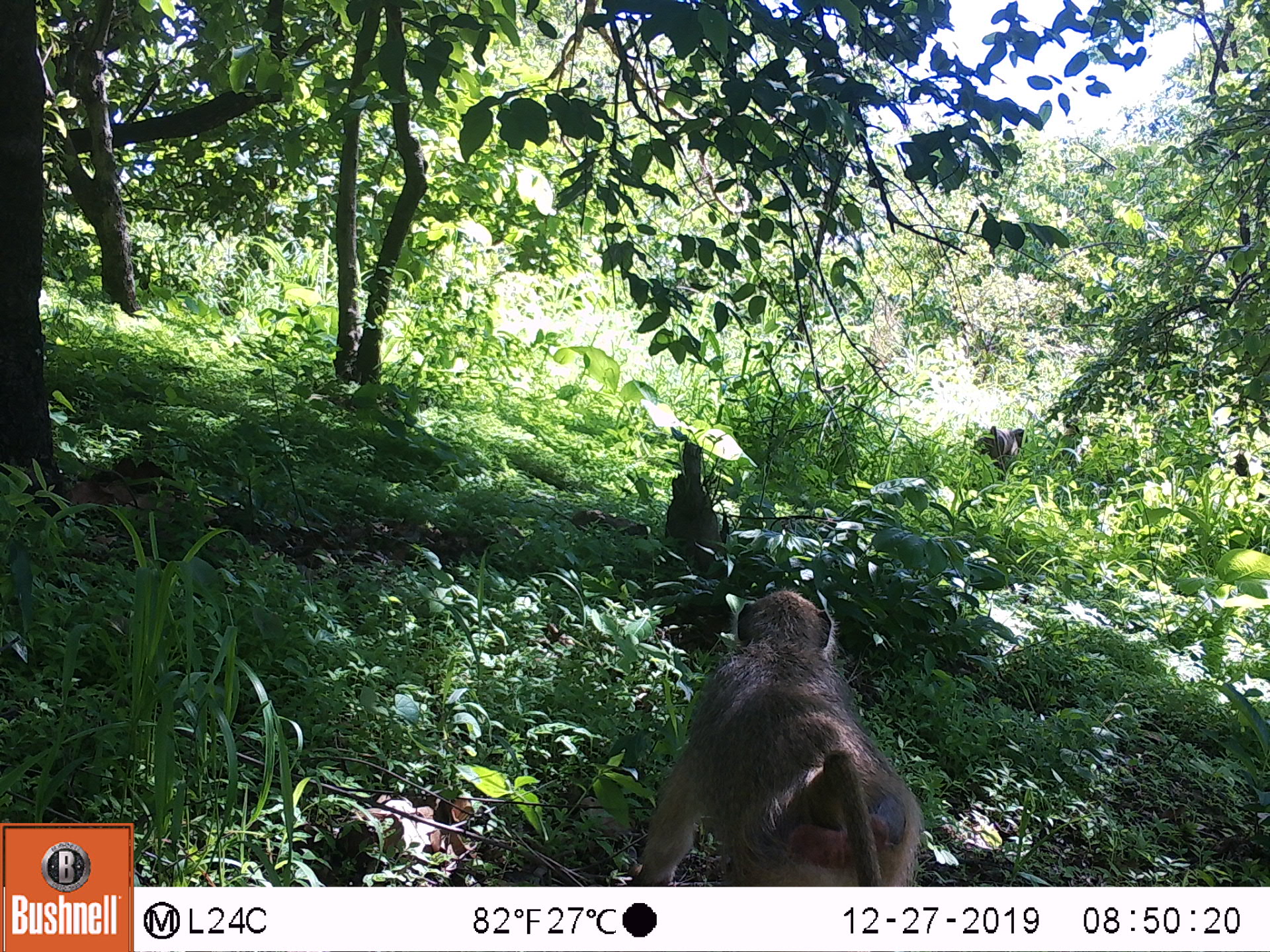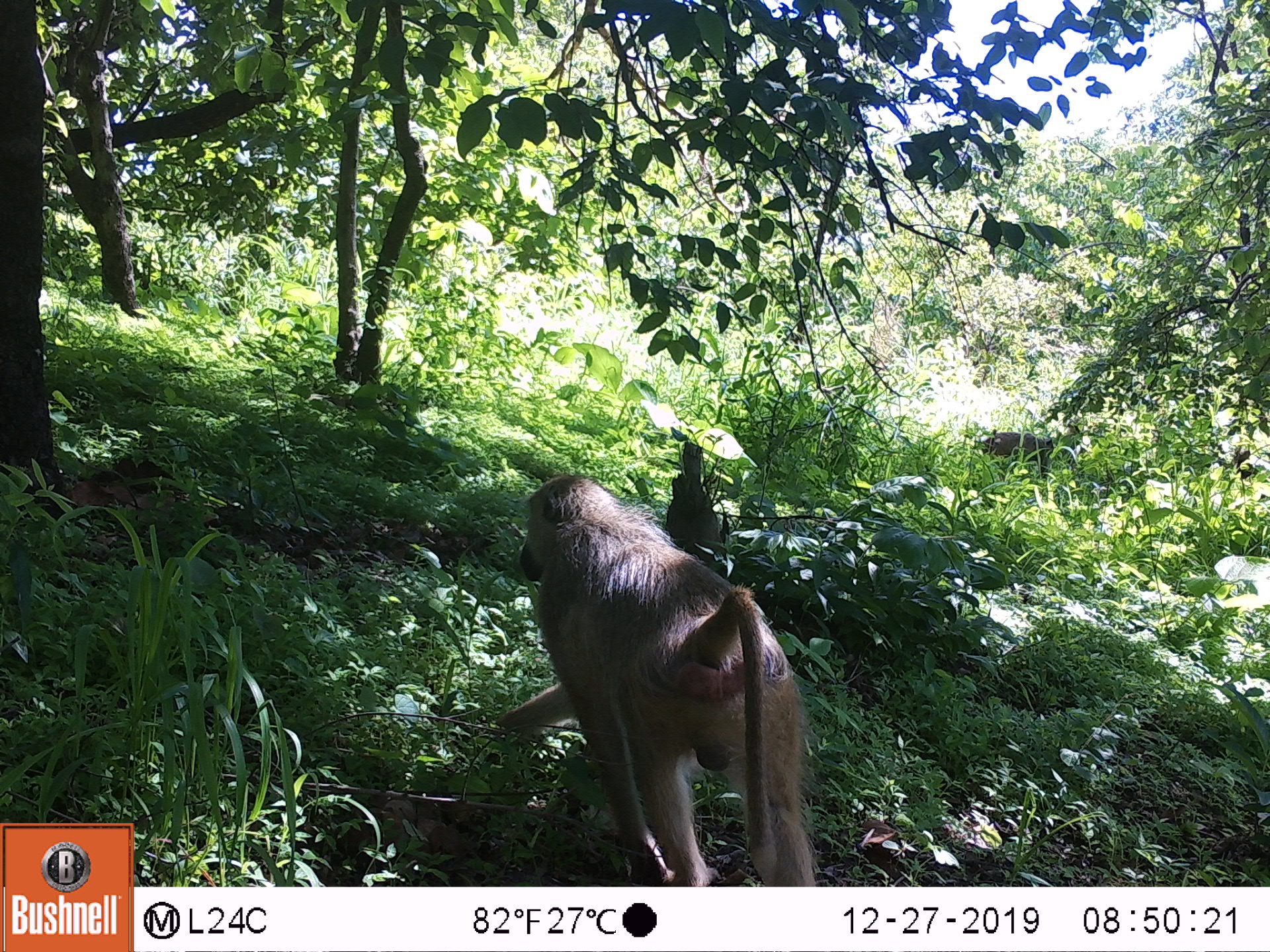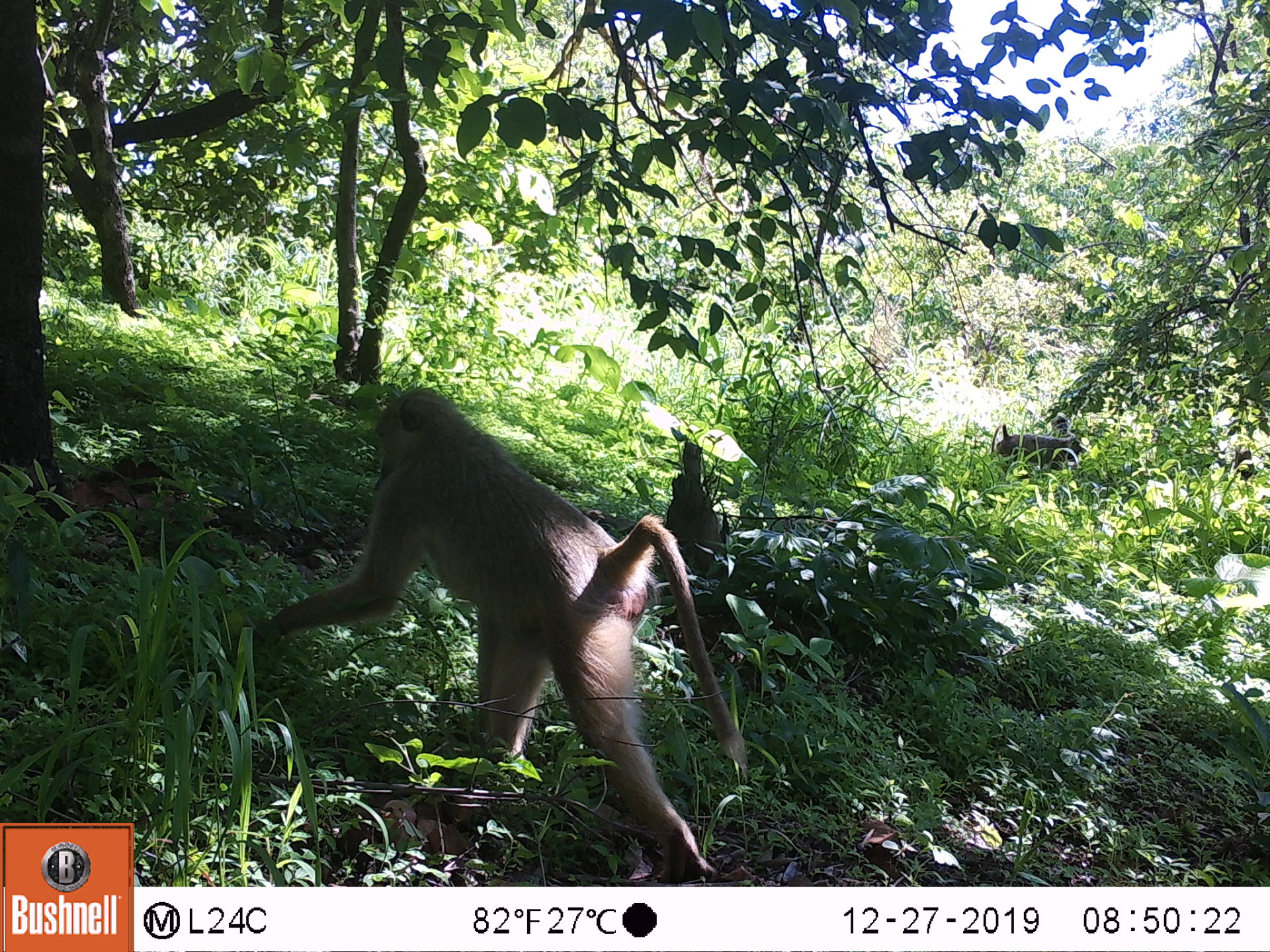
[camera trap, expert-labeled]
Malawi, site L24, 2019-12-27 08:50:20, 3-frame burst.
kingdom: Animalia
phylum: Chordata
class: Mammalia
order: Primates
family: Cercopithecidae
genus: Papio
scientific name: Papio cynocephalus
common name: yellow baboon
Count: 2.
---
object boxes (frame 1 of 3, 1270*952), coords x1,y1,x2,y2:
yellow baboon: 624,584,927,880; 966,422,1027,483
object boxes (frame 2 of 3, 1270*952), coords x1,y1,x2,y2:
yellow baboon: 501,464,818,878; 968,426,1061,489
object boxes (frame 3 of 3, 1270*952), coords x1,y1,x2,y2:
yellow baboon: 255,399,744,880; 983,421,1084,470